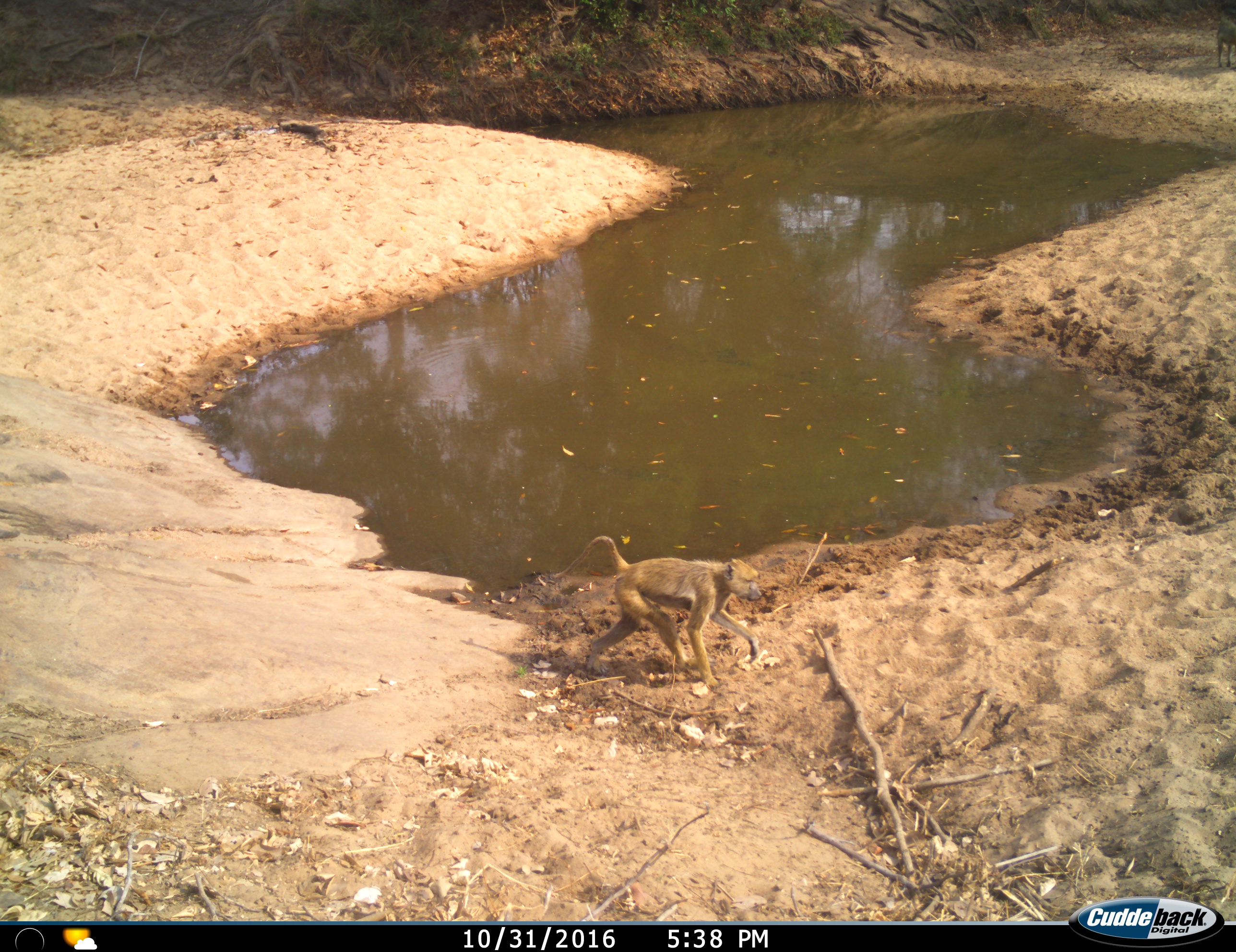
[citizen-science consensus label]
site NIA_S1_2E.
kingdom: Animalia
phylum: Chordata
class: Mammalia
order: Primates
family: Cercopithecidae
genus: Papio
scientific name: Papio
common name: baboon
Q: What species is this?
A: Baboon (Papio).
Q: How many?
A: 1.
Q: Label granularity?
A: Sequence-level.